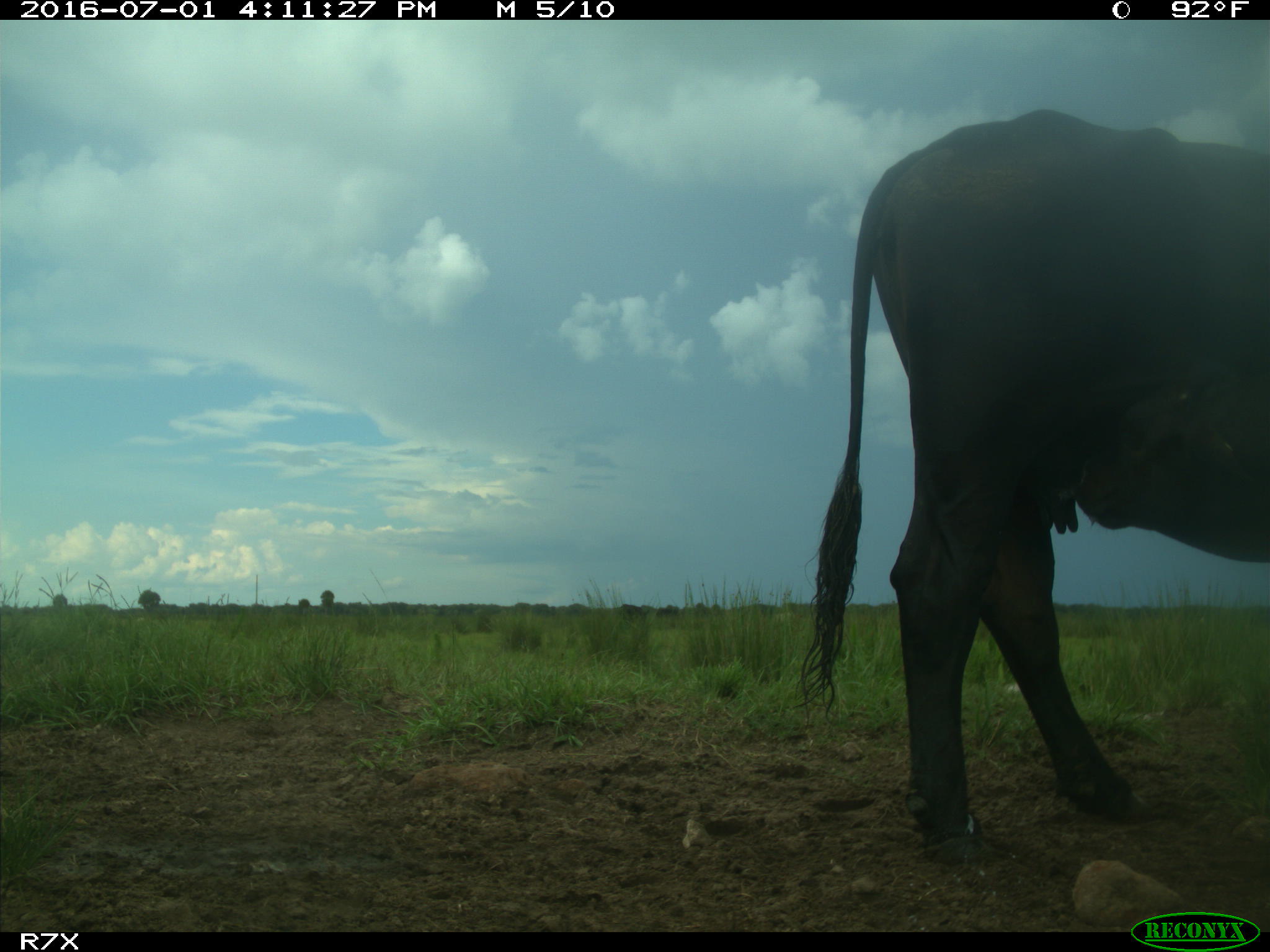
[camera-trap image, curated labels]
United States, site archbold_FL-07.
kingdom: Animalia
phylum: Chordata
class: Mammalia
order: Artiodactyla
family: Bovidae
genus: Bos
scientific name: Bos taurus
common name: domestic cow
Bos taurus (domestic cow).